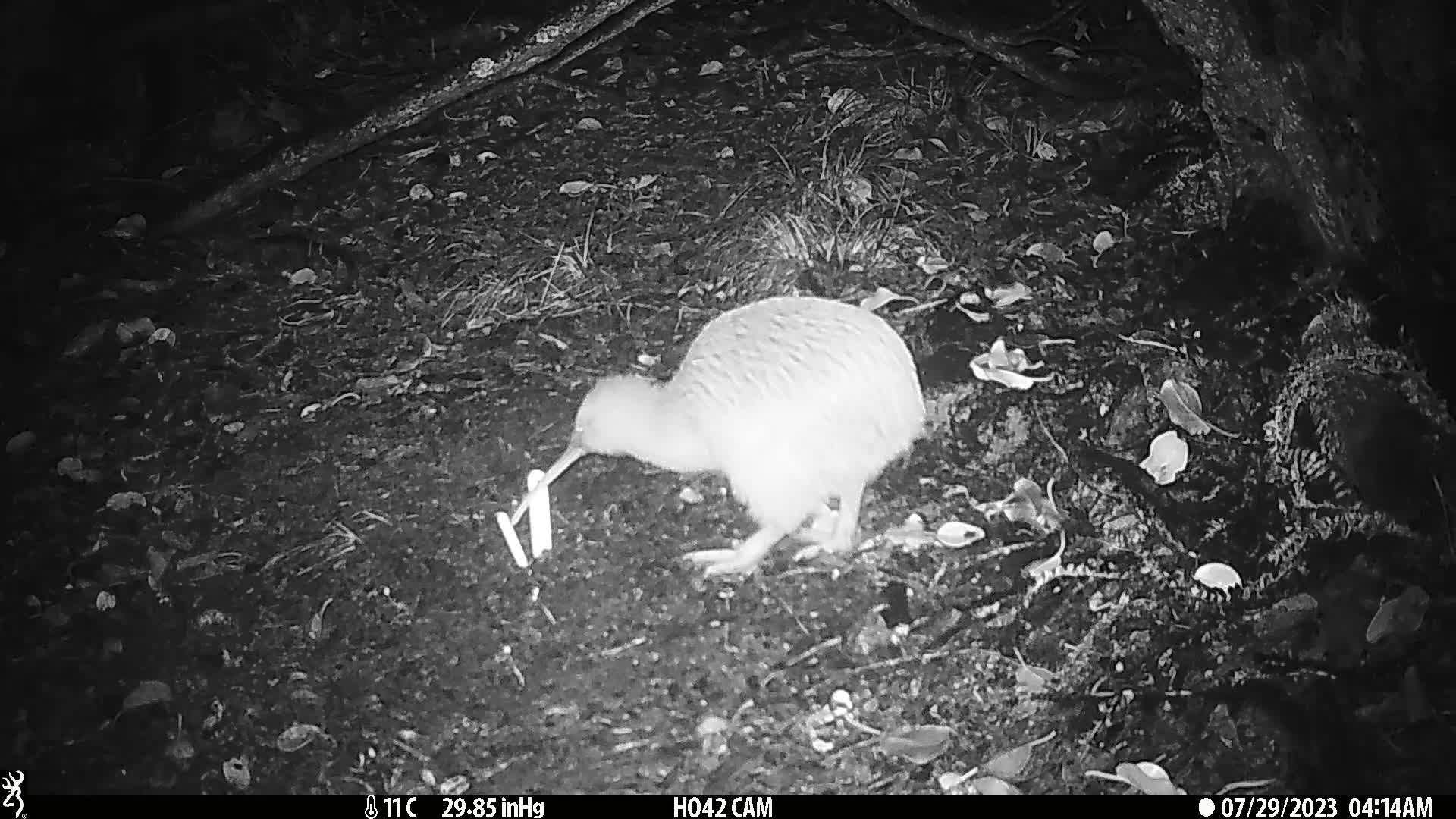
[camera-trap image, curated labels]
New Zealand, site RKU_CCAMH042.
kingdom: Animalia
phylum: Chordata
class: Aves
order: Apterygiformes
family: Apterygidae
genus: Apteryx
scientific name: Apteryx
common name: kiwi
Kiwi (Apteryx).